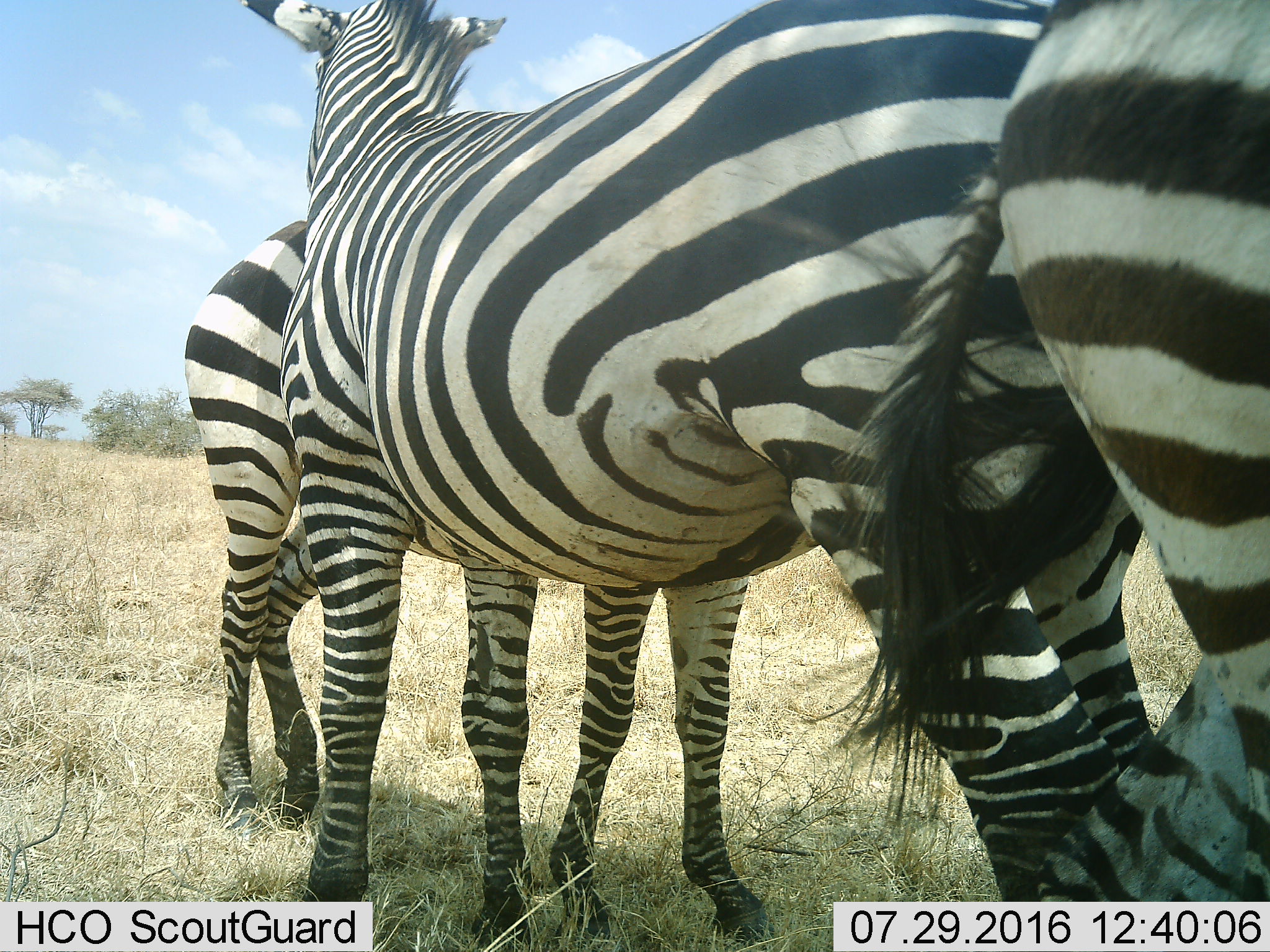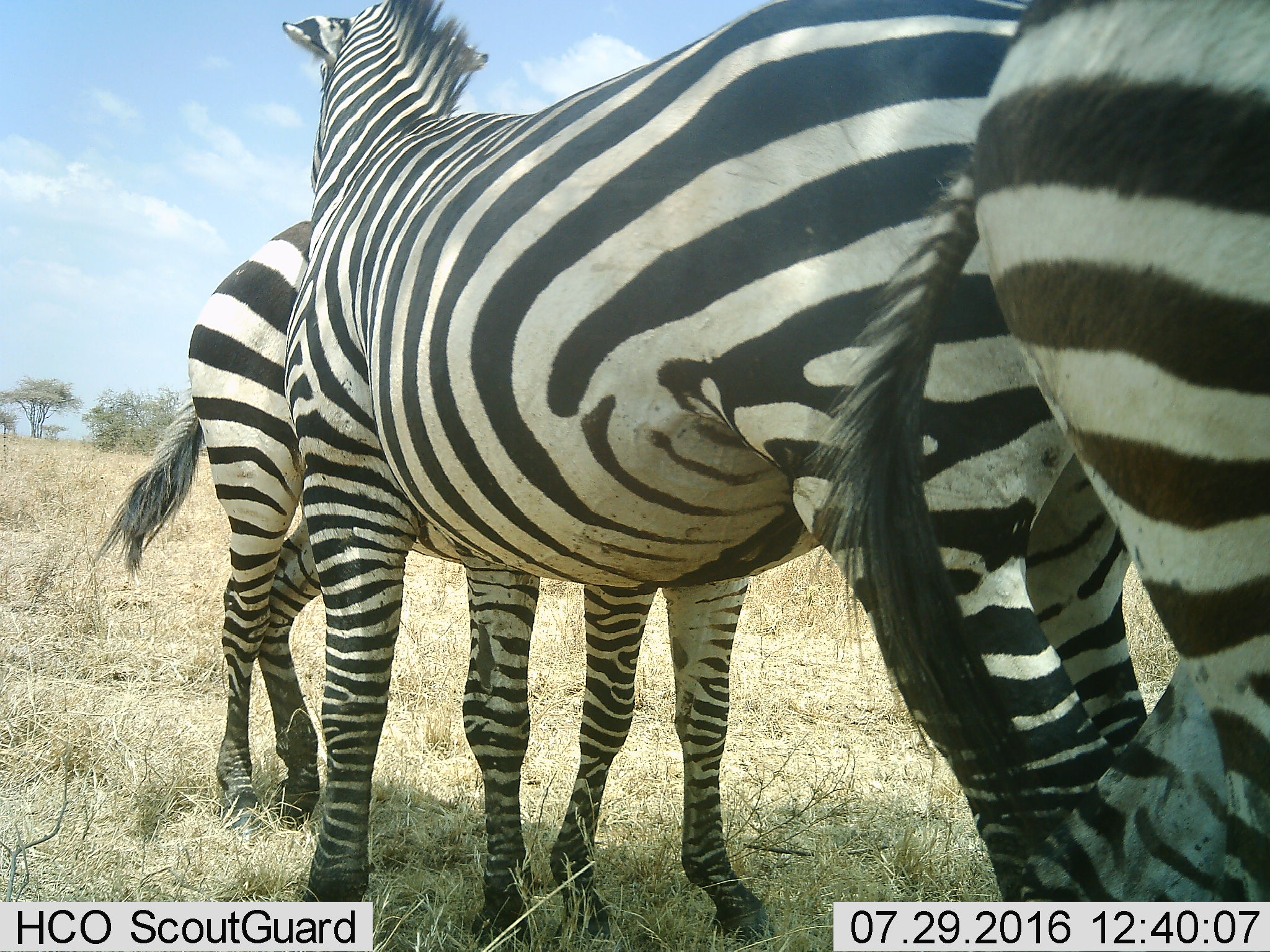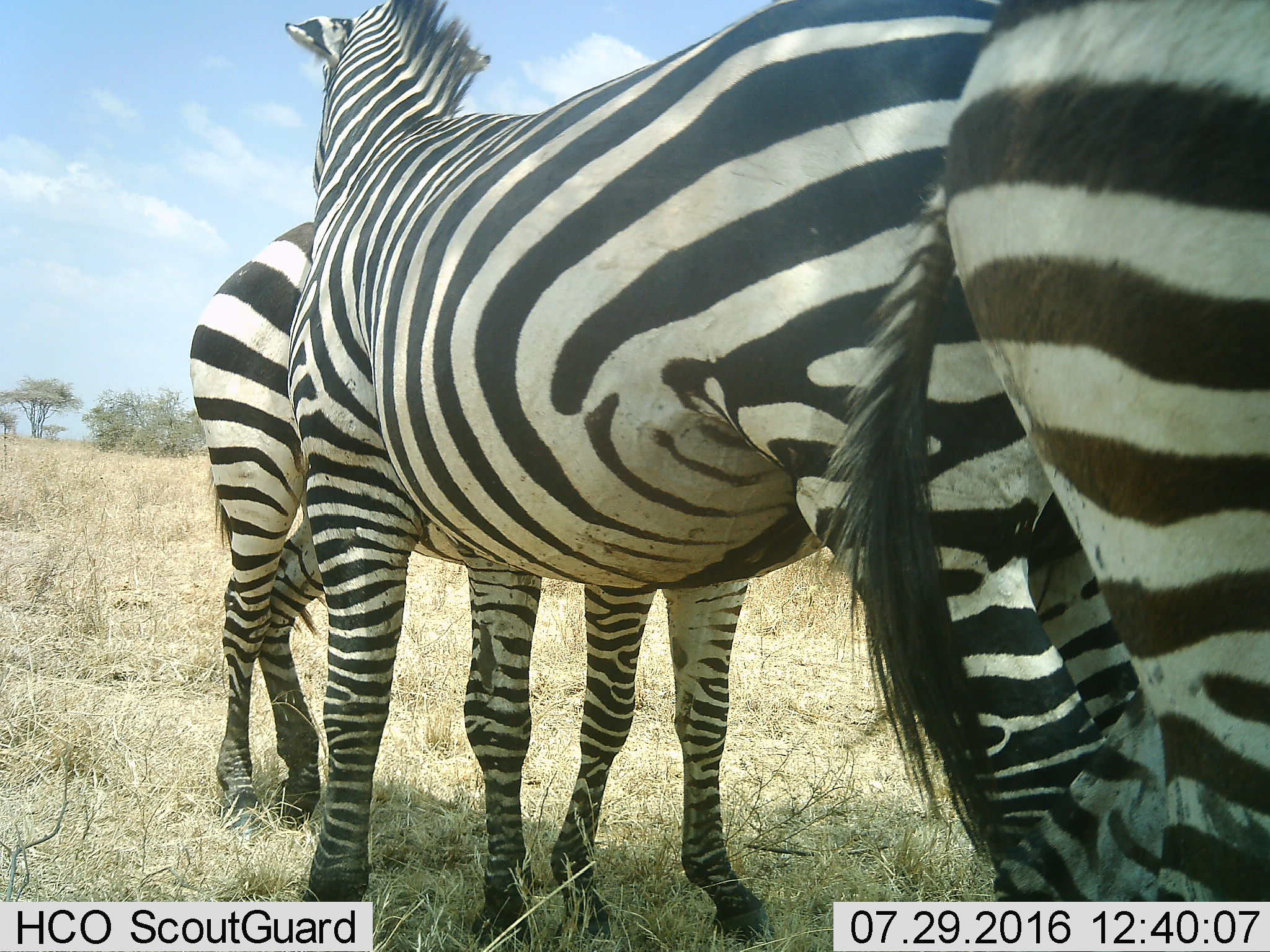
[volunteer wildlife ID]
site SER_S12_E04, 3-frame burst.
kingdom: Animalia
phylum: Chordata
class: Mammalia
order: Perissodactyla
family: Equidae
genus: Equus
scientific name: Equus quagga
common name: plains zebra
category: zebraplains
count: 3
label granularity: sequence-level